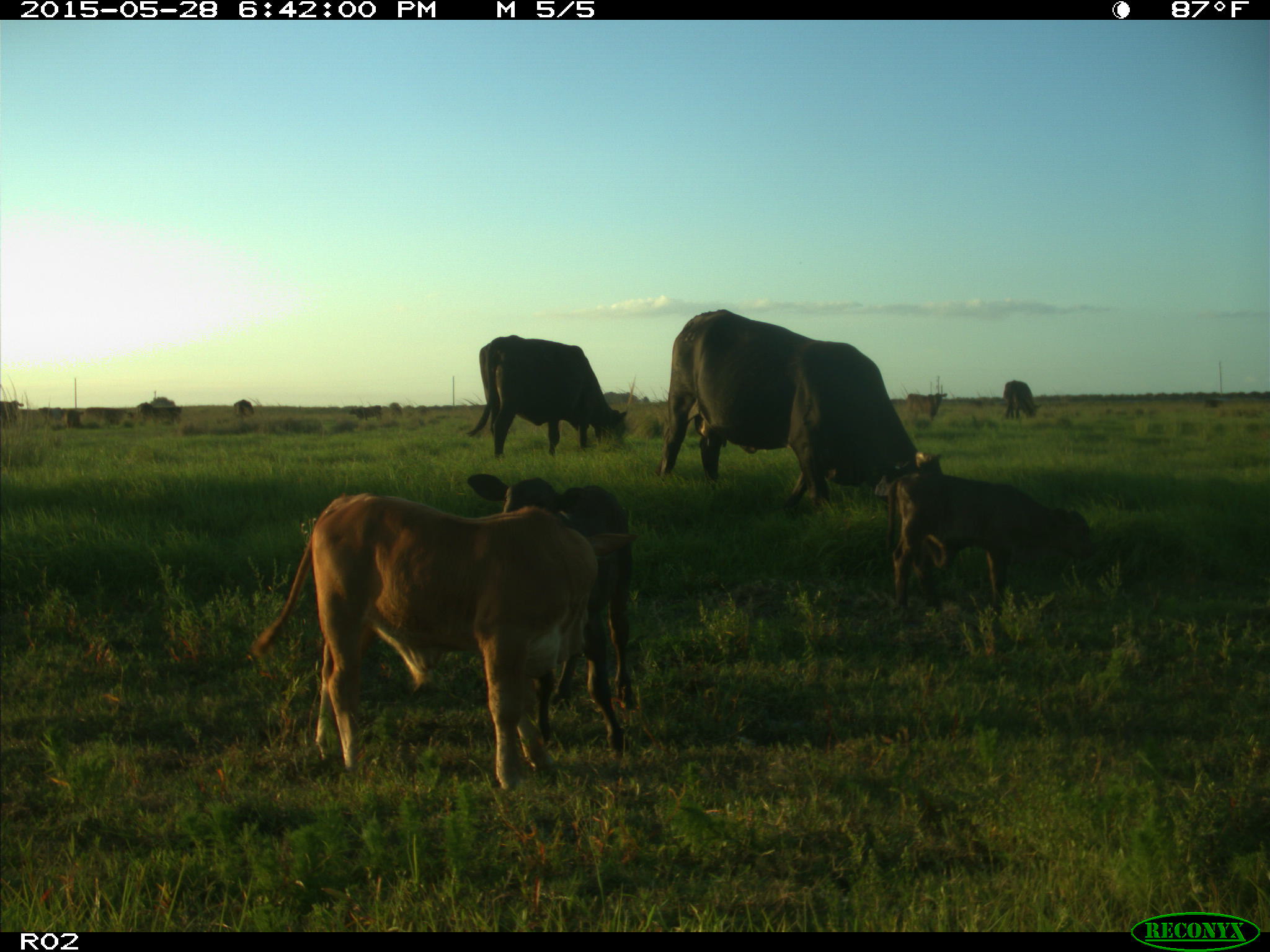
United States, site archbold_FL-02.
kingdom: Animalia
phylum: Chordata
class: Mammalia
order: Artiodactyla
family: Bovidae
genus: Bos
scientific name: Bos taurus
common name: domestic cow